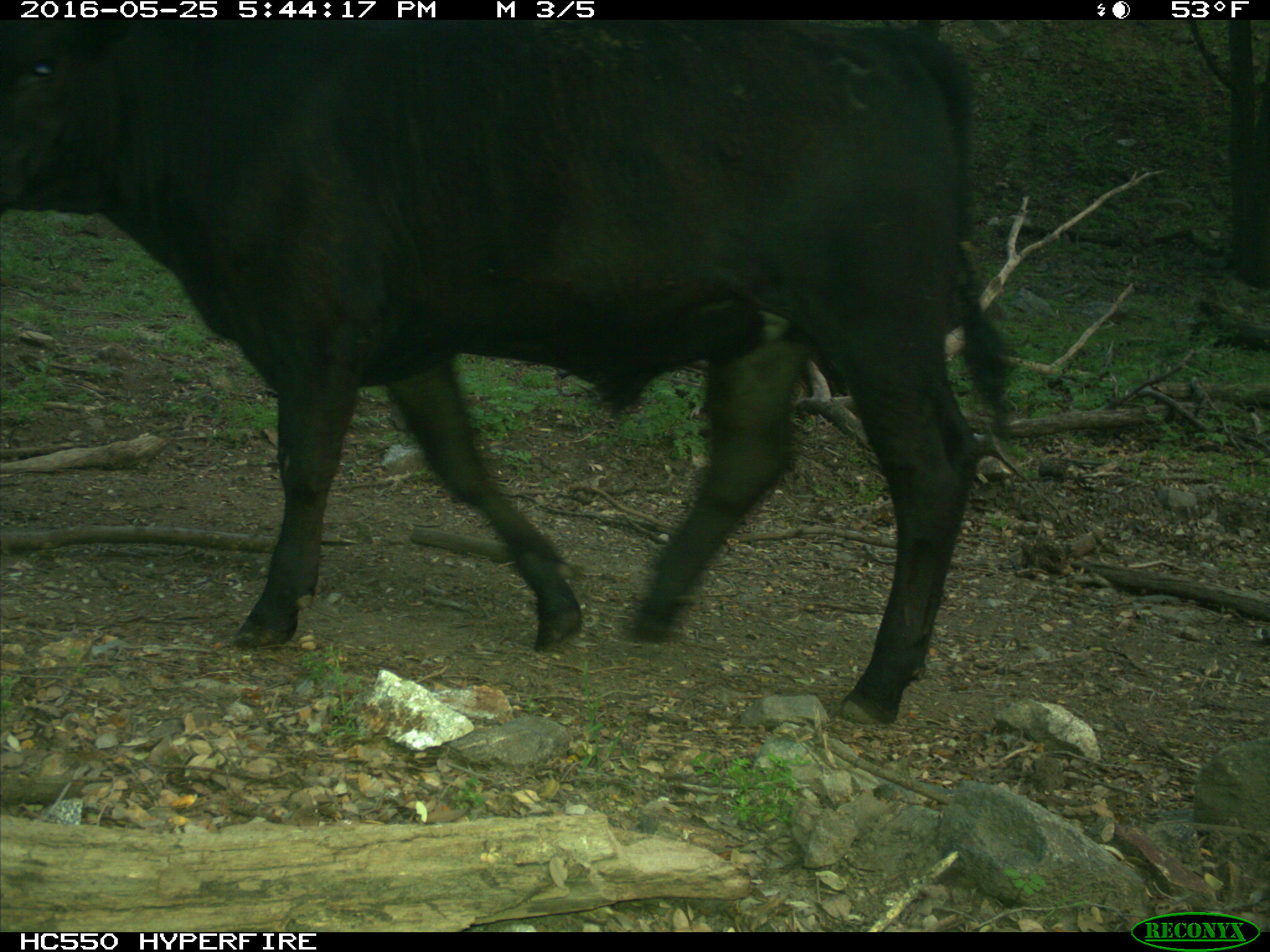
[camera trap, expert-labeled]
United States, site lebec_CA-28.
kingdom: Animalia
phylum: Chordata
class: Mammalia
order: Artiodactyla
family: Bovidae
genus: Bos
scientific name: Bos taurus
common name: domestic cow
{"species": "Bos taurus (domestic cow)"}